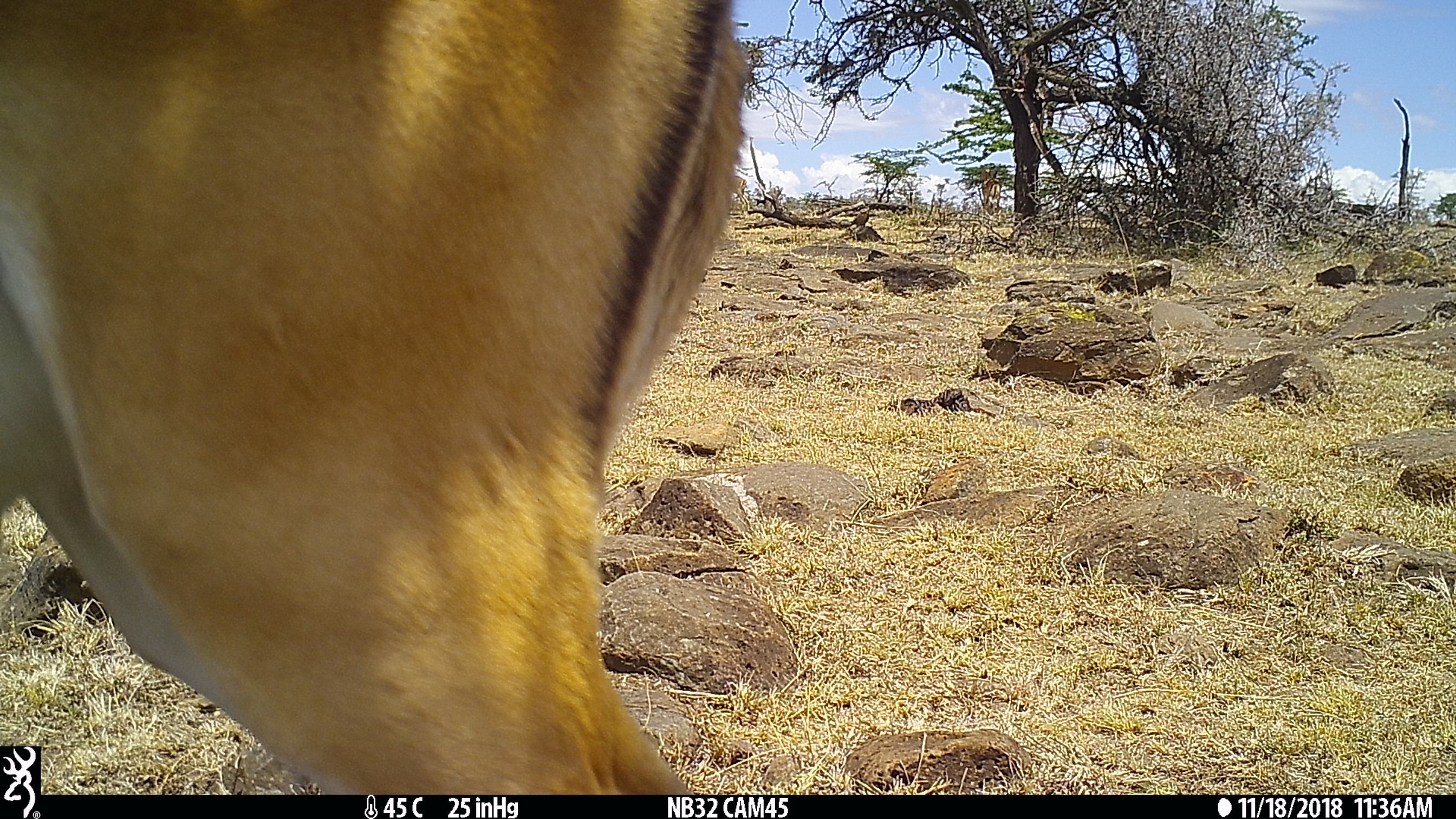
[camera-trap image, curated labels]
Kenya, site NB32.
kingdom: Animalia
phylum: Chordata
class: Mammalia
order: Artiodactyla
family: Bovidae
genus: Aepyceros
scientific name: Aepyceros melampus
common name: impala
Impala (Aepyceros melampus).